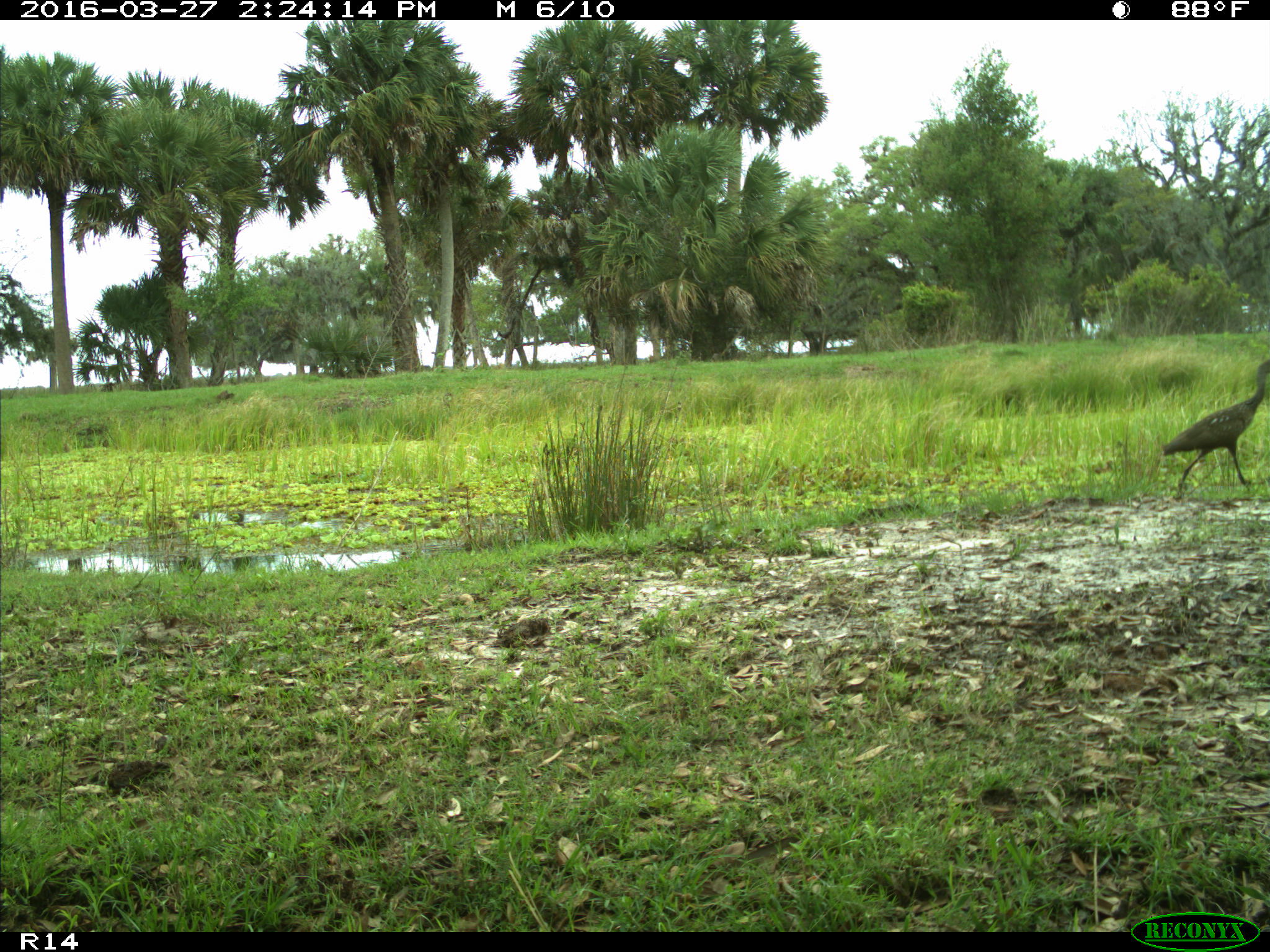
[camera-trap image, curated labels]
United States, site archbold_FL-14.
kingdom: Animalia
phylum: Chordata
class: Aves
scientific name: Aves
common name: birds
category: unidentified bird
Unidentified bird (birds) (Aves).